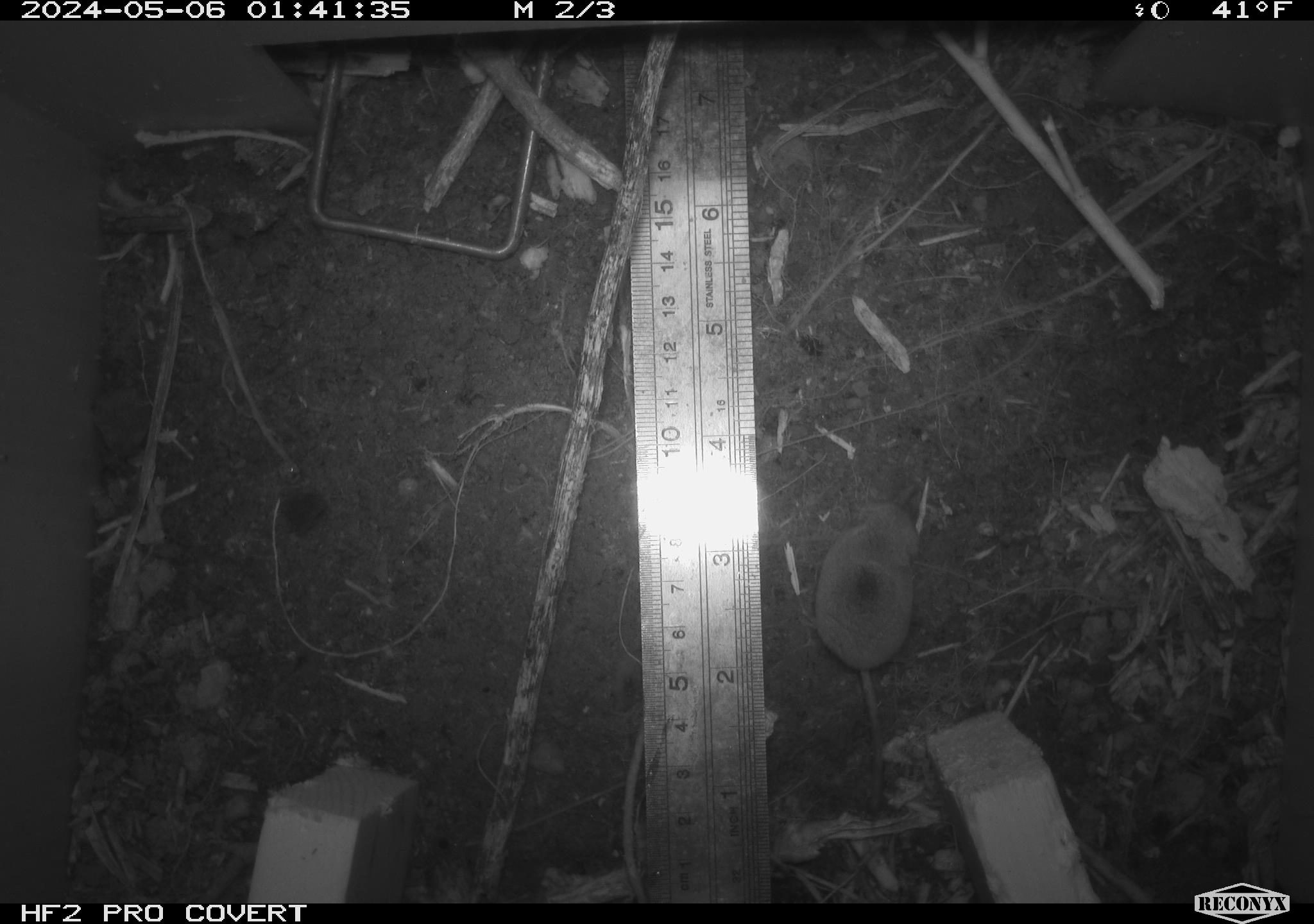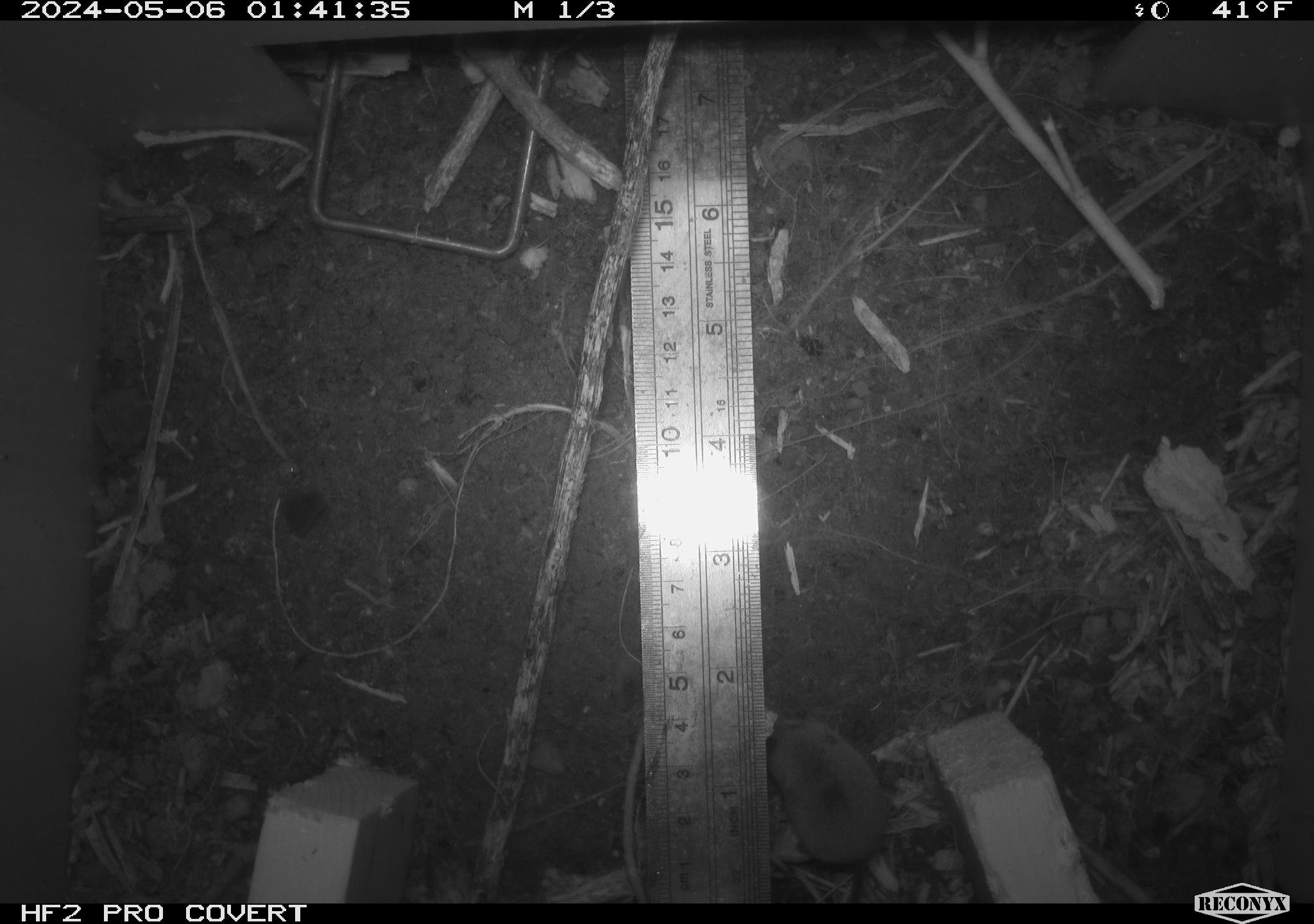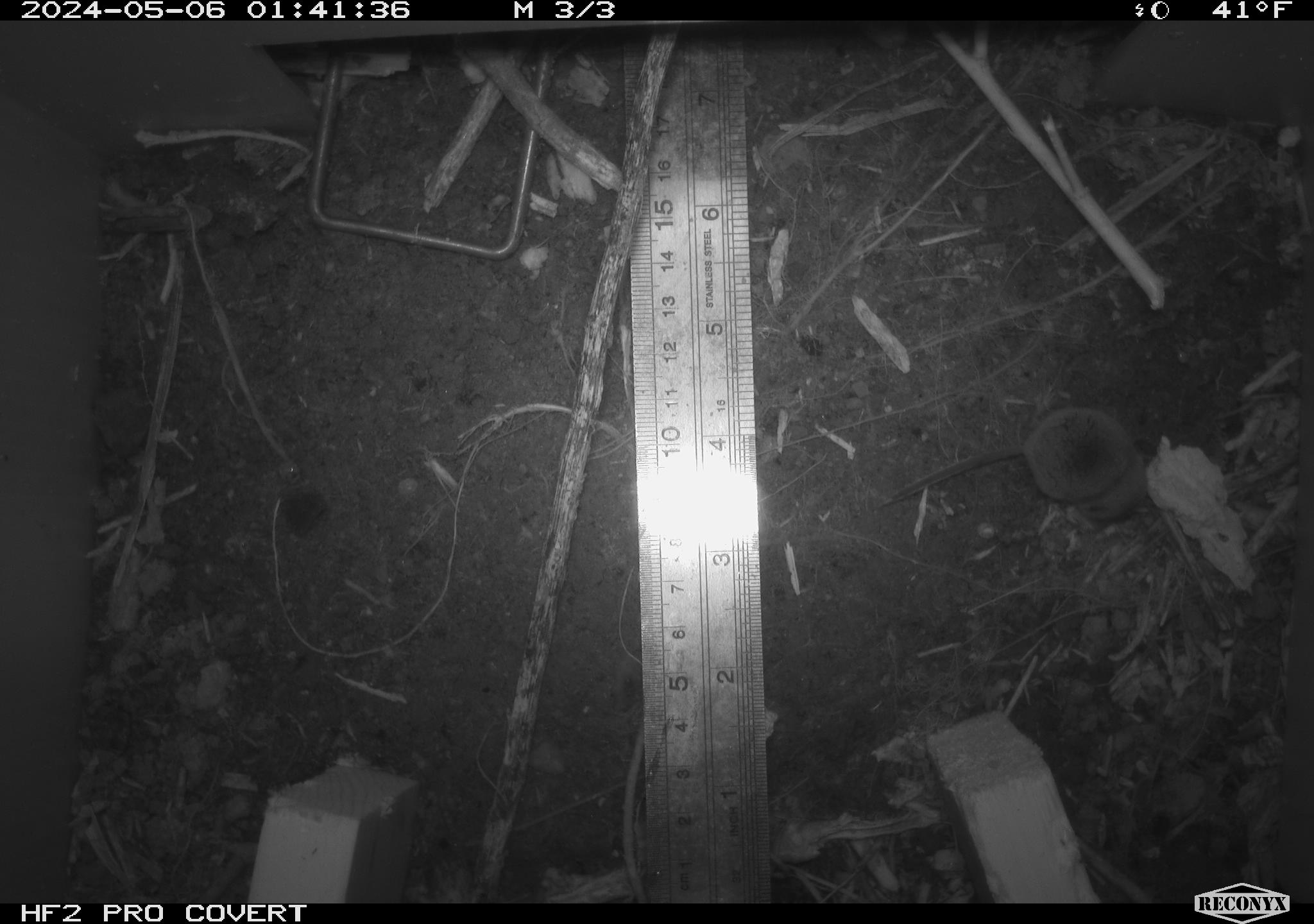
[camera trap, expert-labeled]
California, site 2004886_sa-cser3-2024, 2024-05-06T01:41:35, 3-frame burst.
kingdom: Animalia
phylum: Chordata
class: Mammalia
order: Rodentia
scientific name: Rodentia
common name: rodent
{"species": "rodent (Rodentia)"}